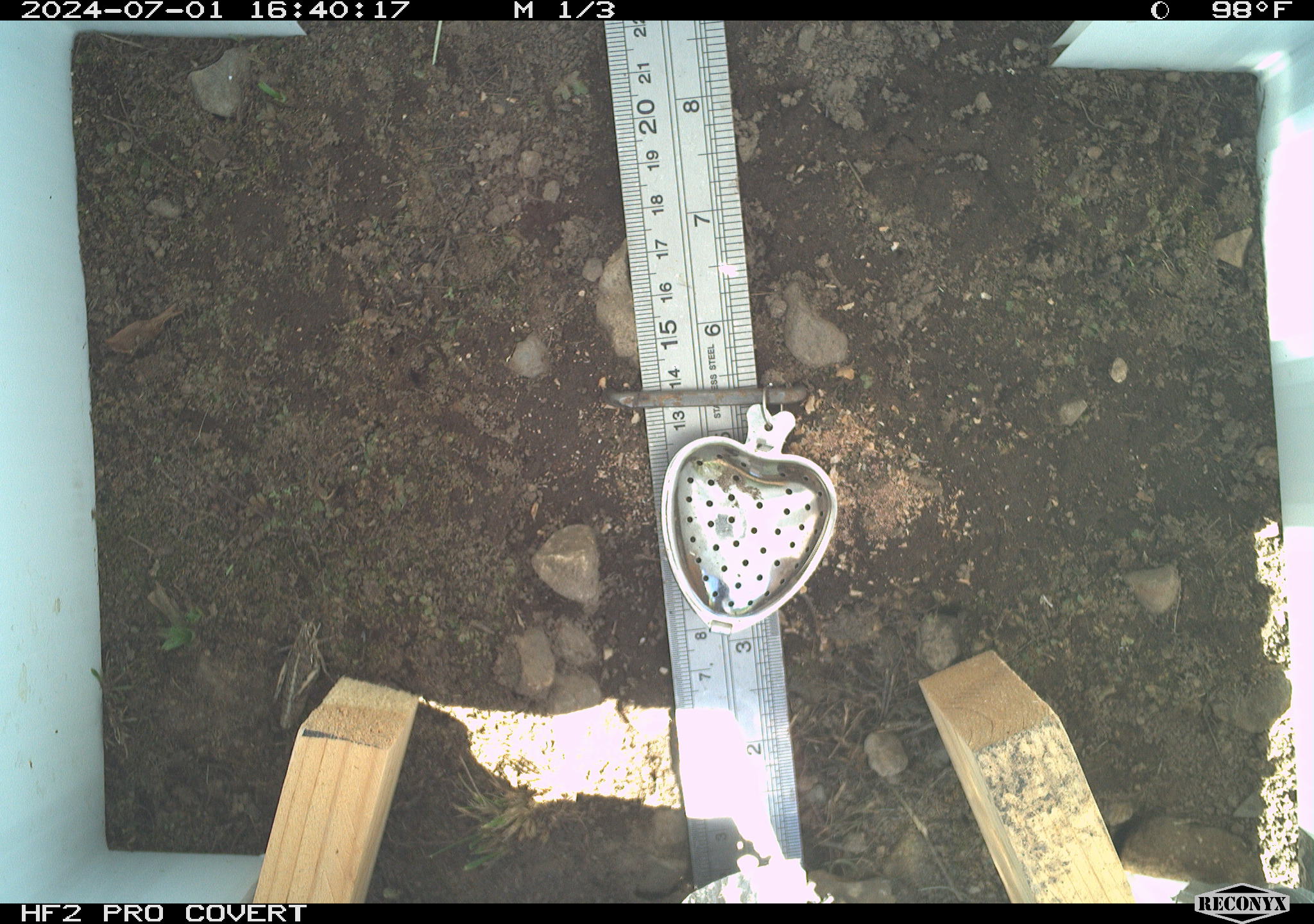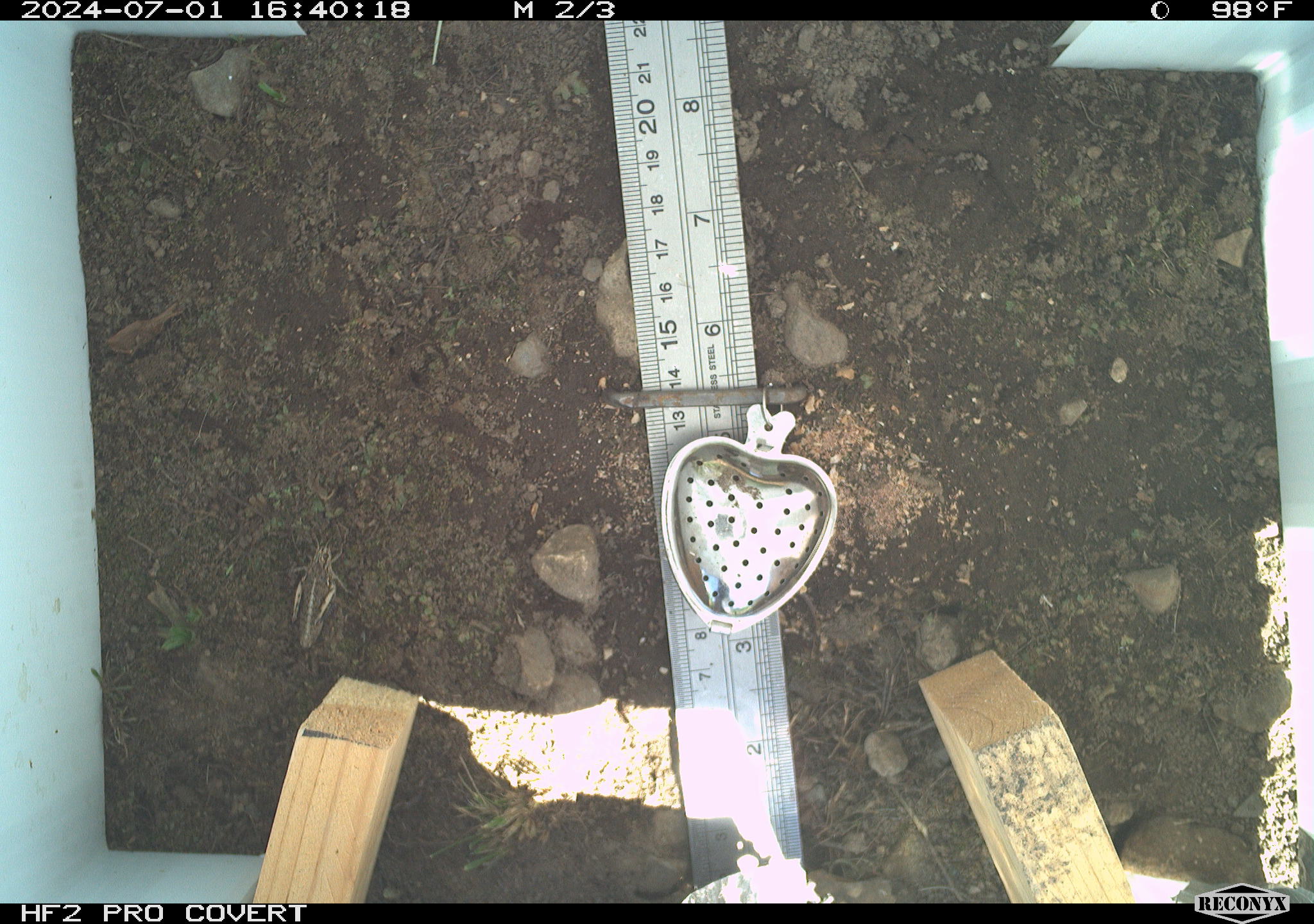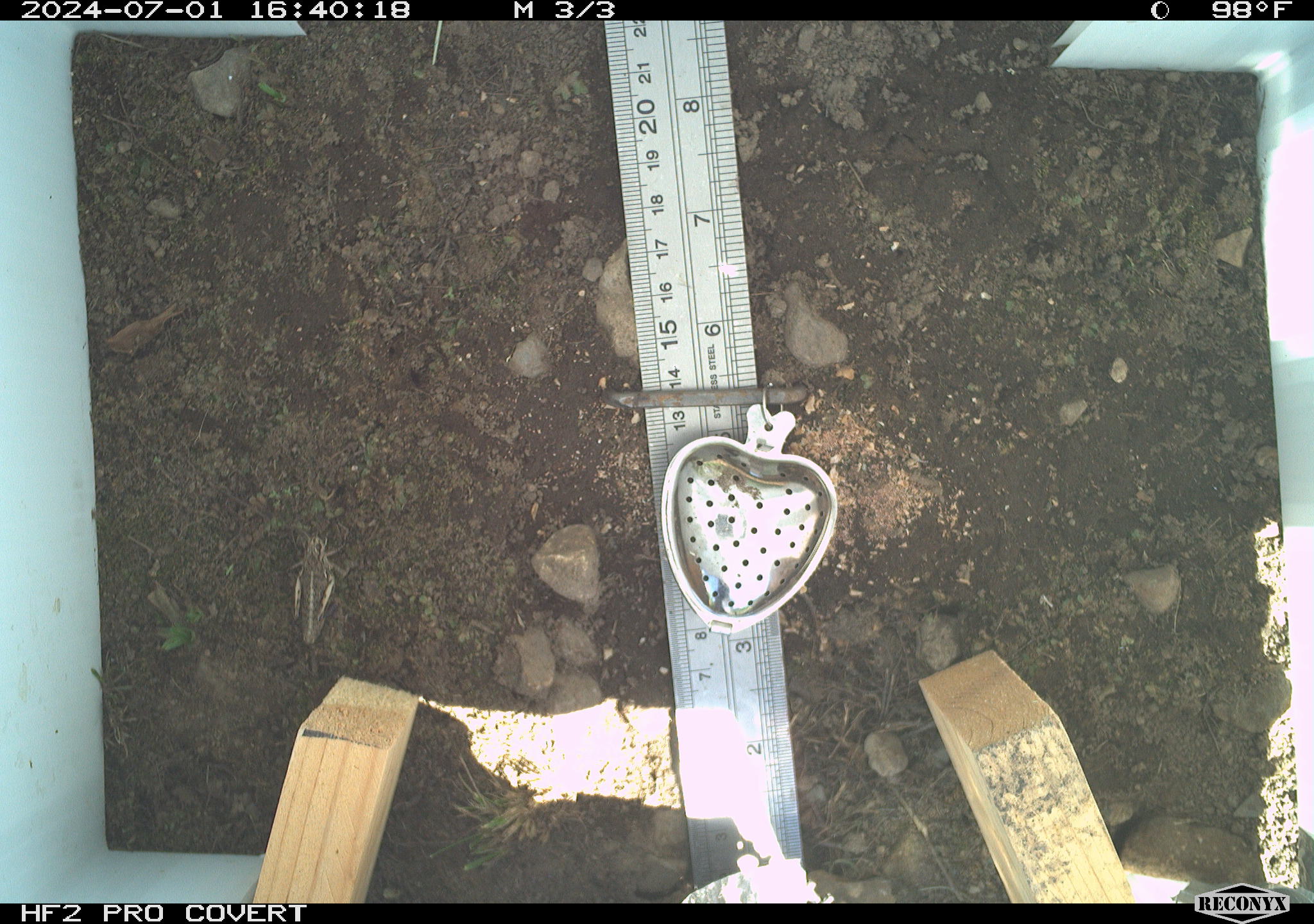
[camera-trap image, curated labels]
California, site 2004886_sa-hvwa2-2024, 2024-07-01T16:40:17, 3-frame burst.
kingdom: Animalia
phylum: Arthropoda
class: Insecta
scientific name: Insecta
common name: insect